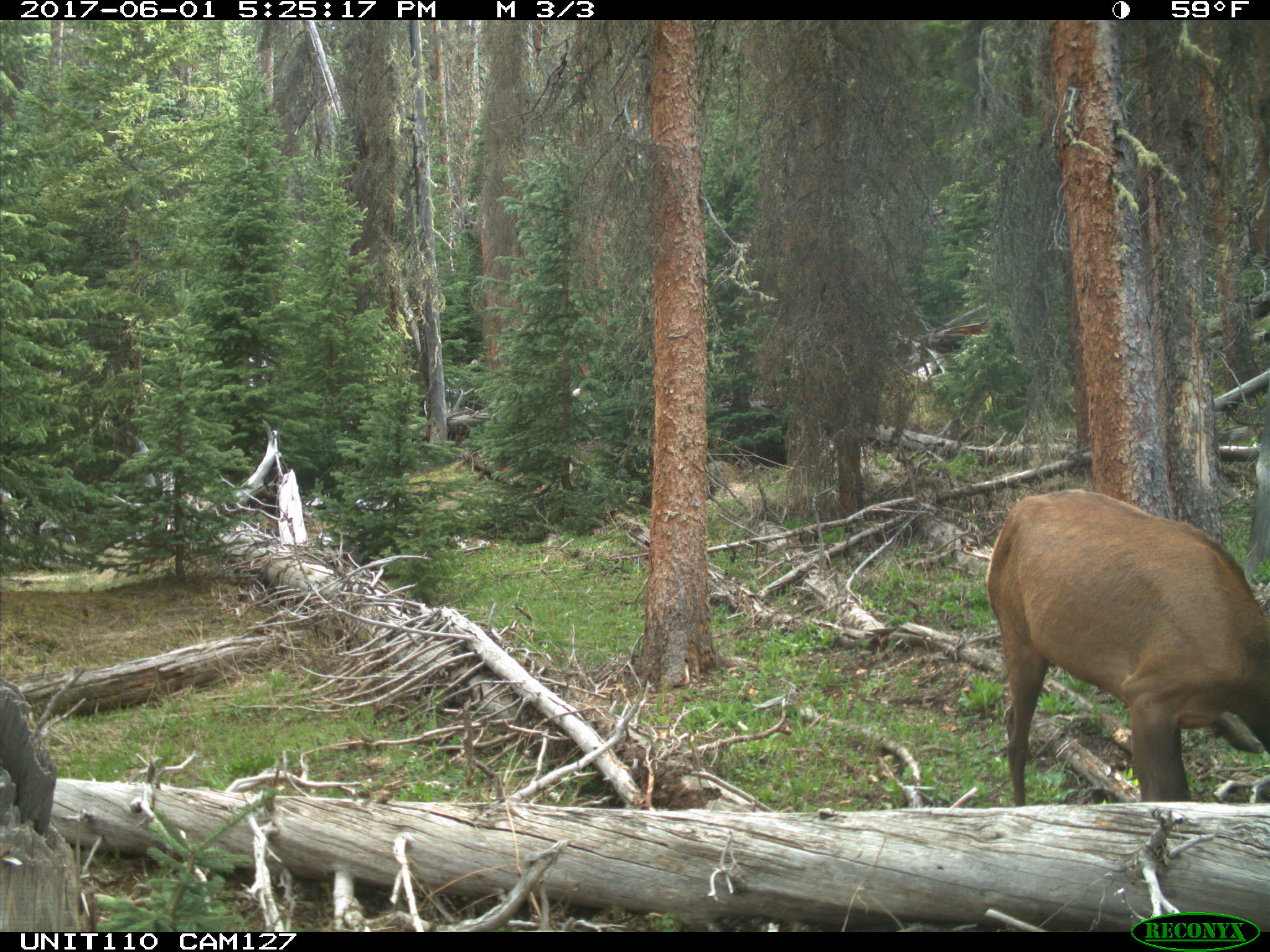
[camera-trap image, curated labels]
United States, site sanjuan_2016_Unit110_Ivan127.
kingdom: Animalia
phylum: Chordata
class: Mammalia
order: Artiodactyla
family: Cervidae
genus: Cervus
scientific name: Cervus elaphus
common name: red deer